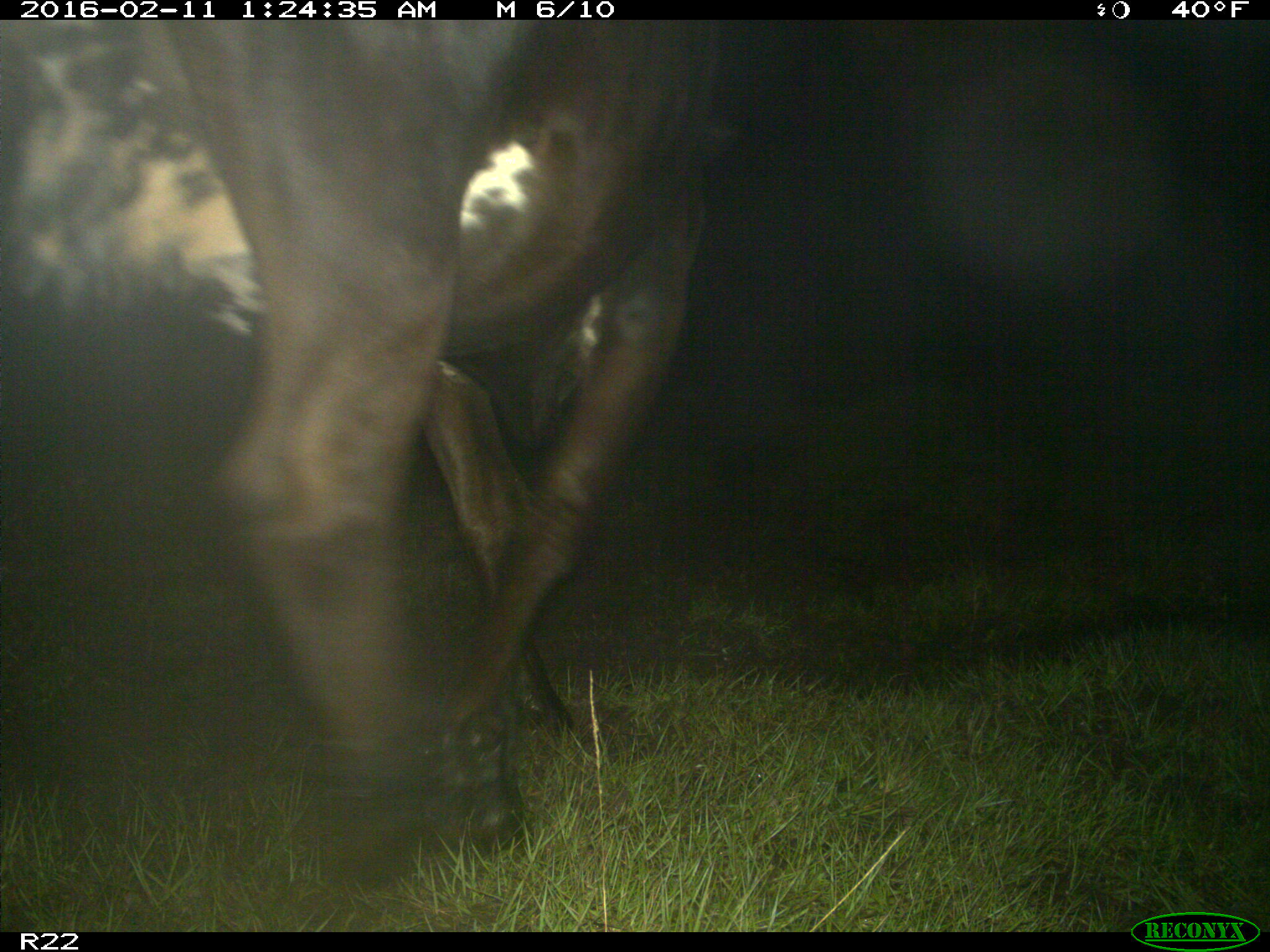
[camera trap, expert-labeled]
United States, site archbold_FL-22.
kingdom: Animalia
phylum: Chordata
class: Mammalia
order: Artiodactyla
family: Bovidae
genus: Bos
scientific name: Bos taurus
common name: domestic cow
Bos taurus (domestic cow).